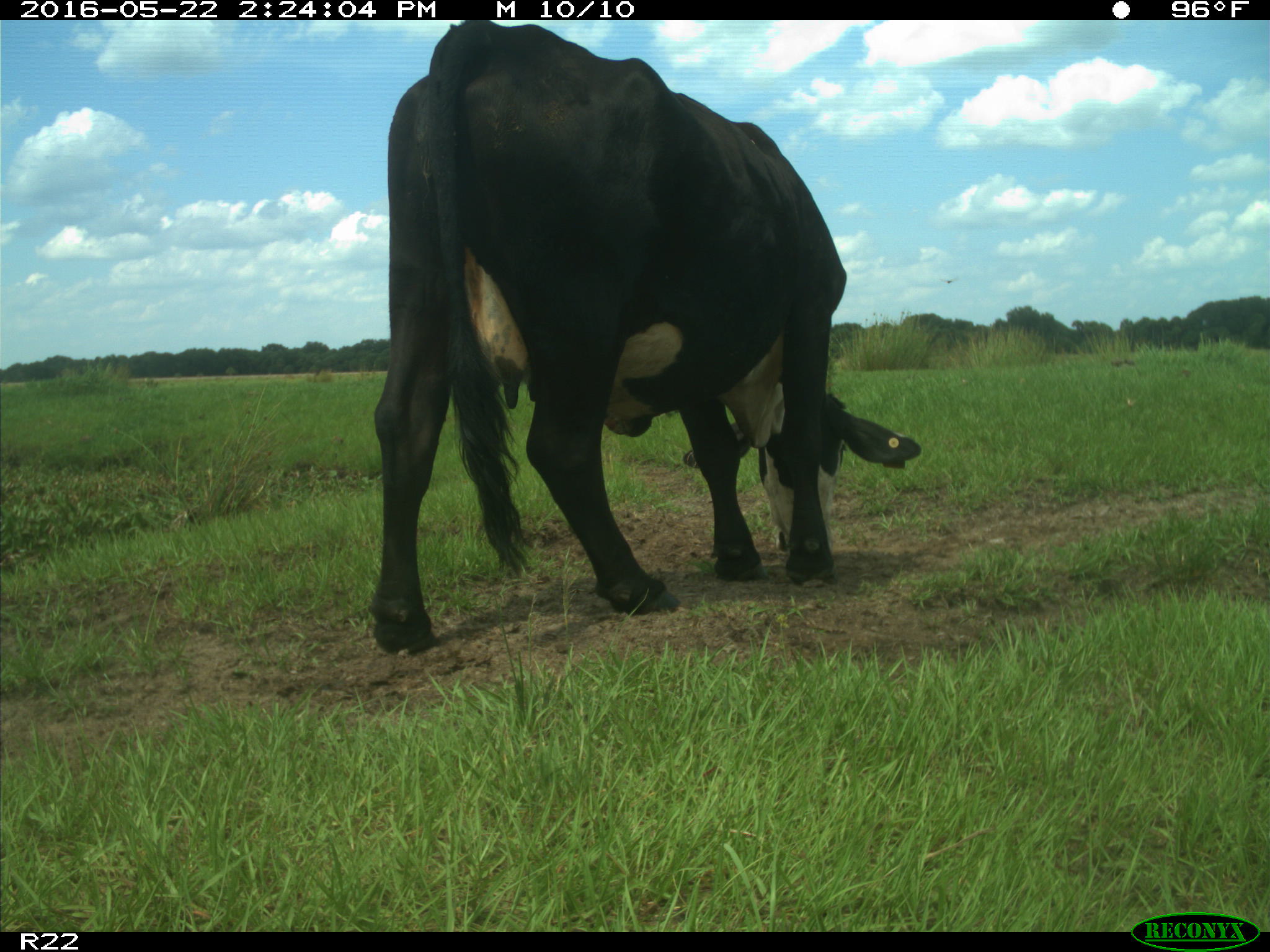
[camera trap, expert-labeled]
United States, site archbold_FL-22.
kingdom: Animalia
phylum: Chordata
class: Mammalia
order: Artiodactyla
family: Bovidae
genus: Bos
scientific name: Bos taurus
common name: domestic cow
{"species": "Bos taurus (domestic cow)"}